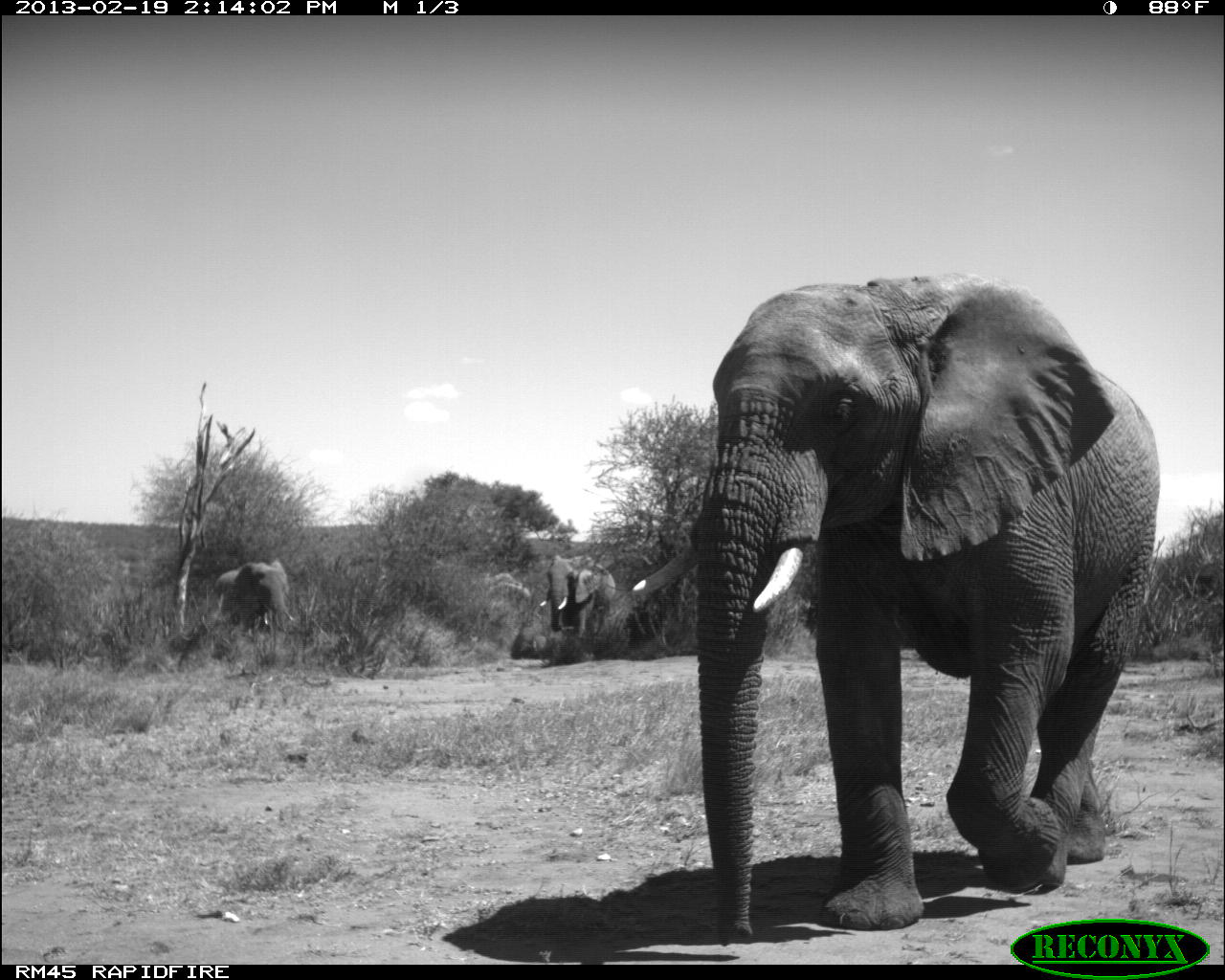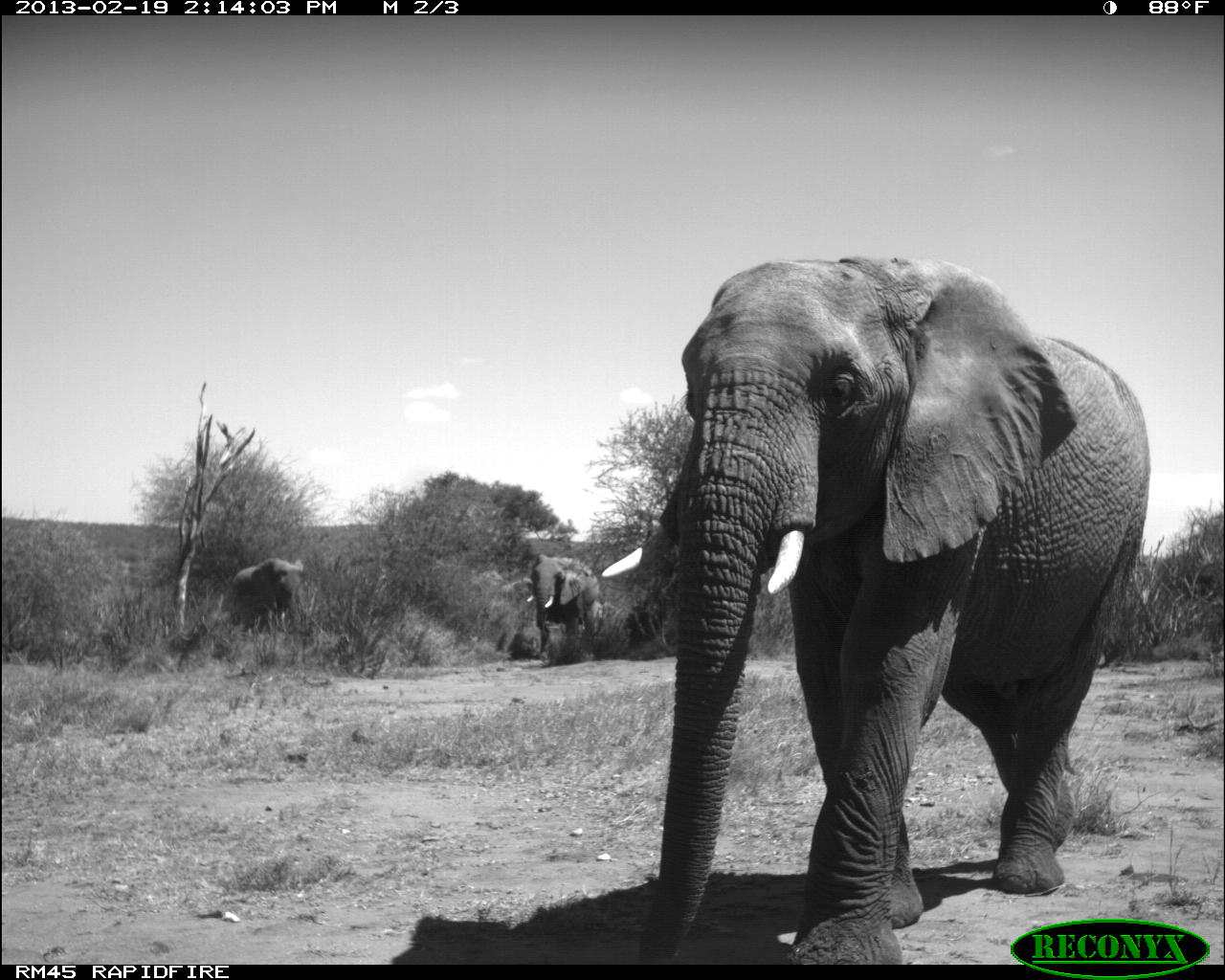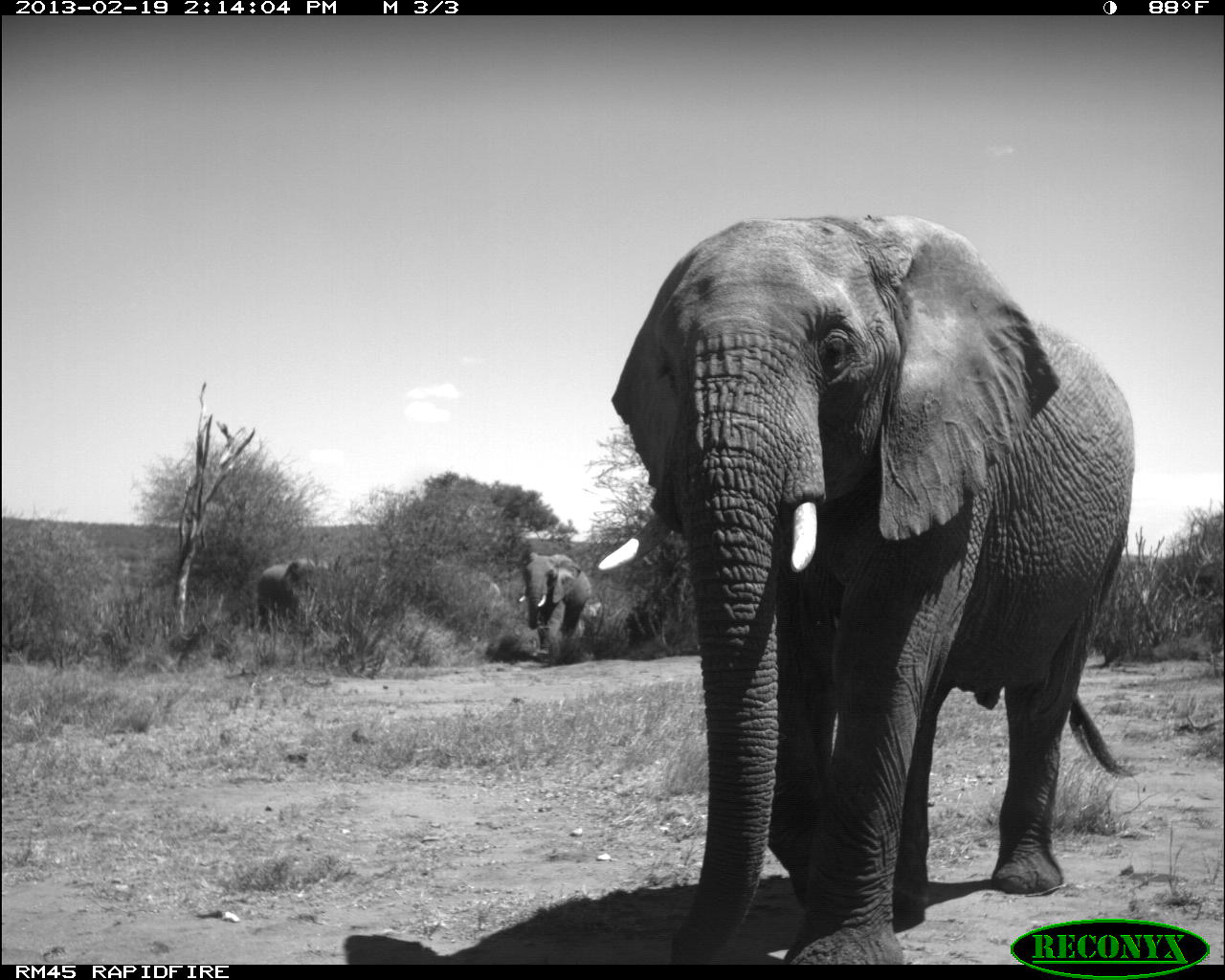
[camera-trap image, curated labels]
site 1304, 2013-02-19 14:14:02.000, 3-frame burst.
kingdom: Animalia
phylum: Chordata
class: Mammalia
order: Proboscidea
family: Elephantidae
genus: Loxodonta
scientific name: Loxodonta africana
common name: african bush elephant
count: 4